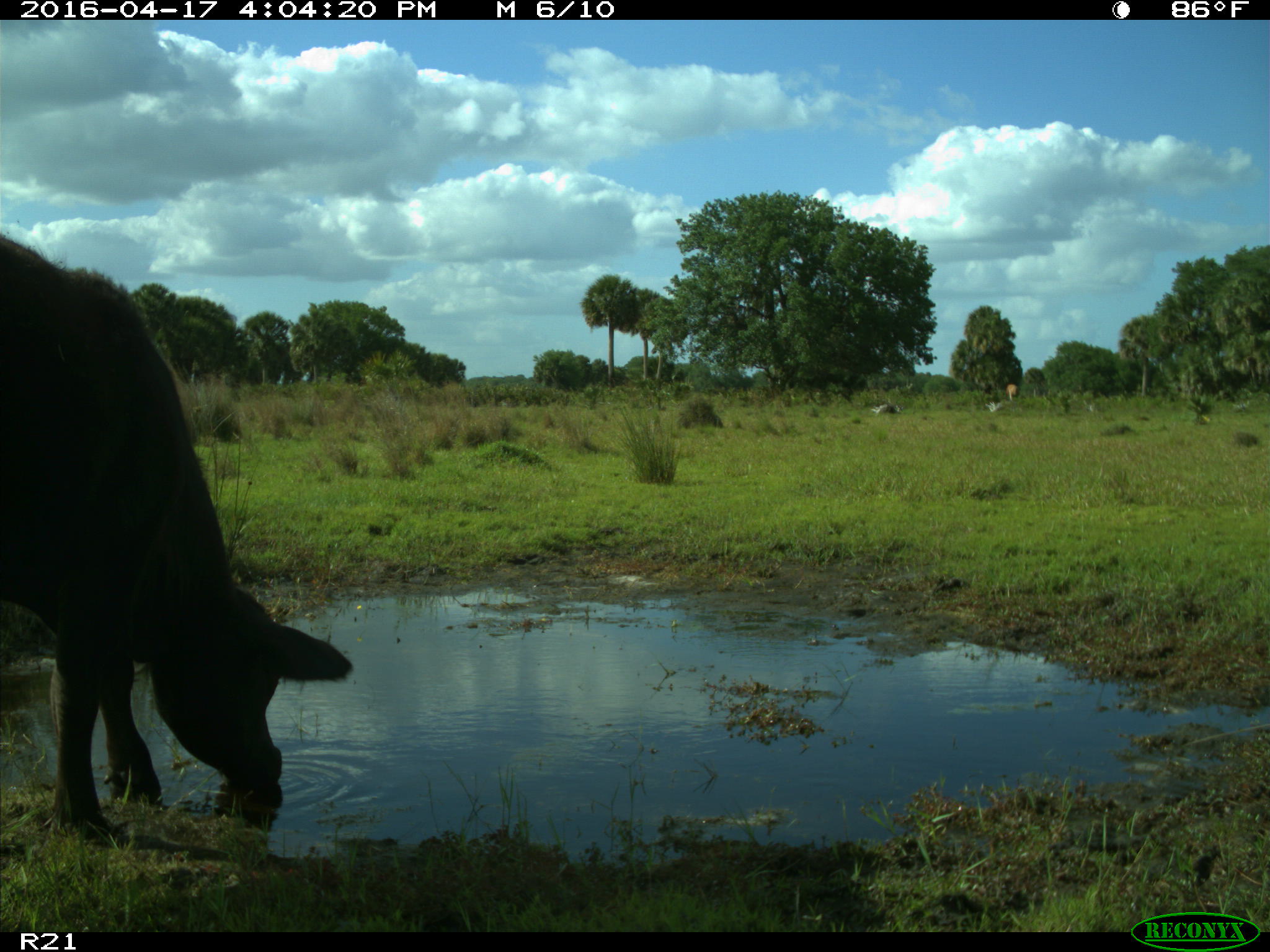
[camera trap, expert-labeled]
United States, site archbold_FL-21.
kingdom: Animalia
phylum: Chordata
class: Mammalia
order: Artiodactyla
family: Bovidae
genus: Bos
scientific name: Bos taurus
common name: domestic cow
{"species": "Bos taurus (domestic cow)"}